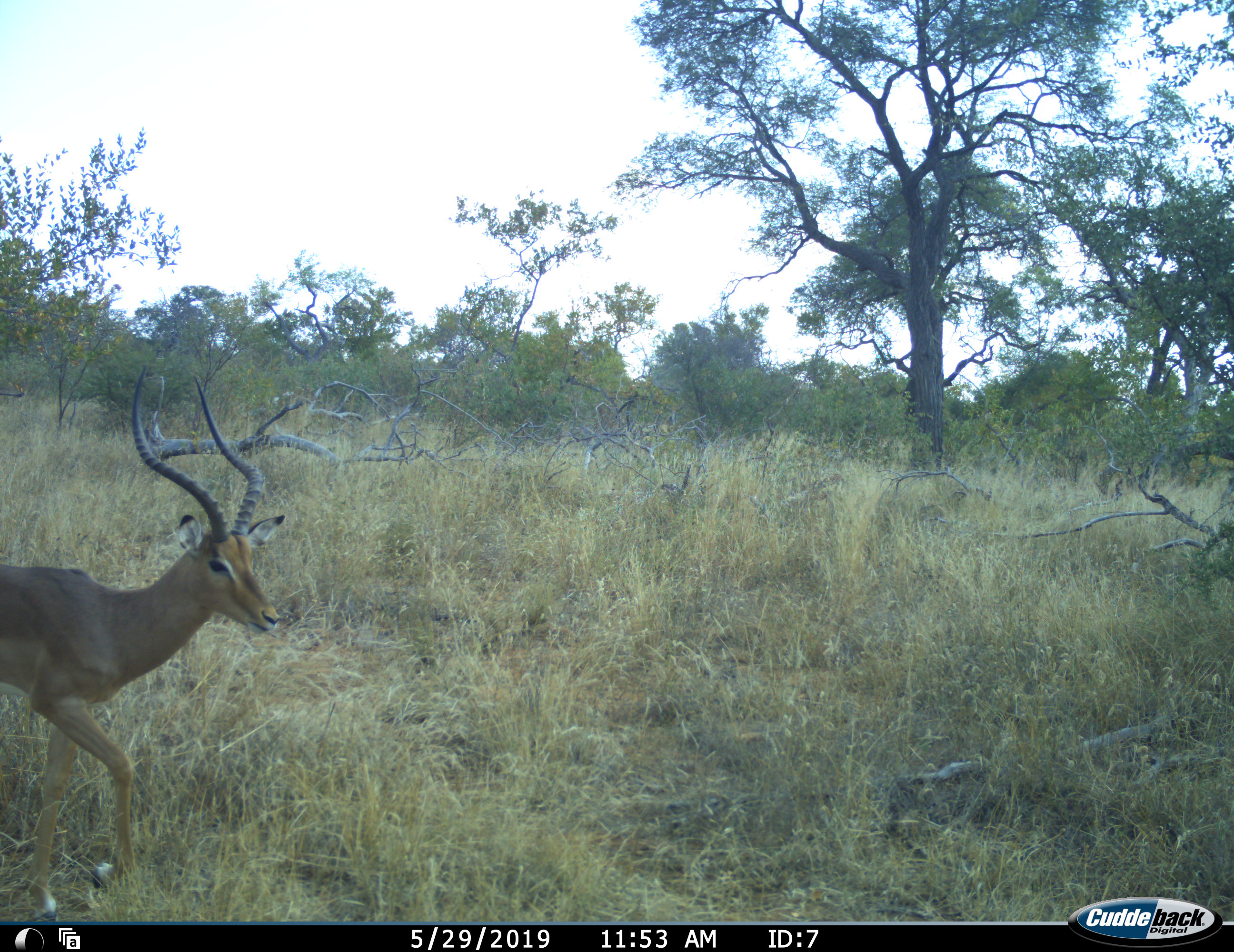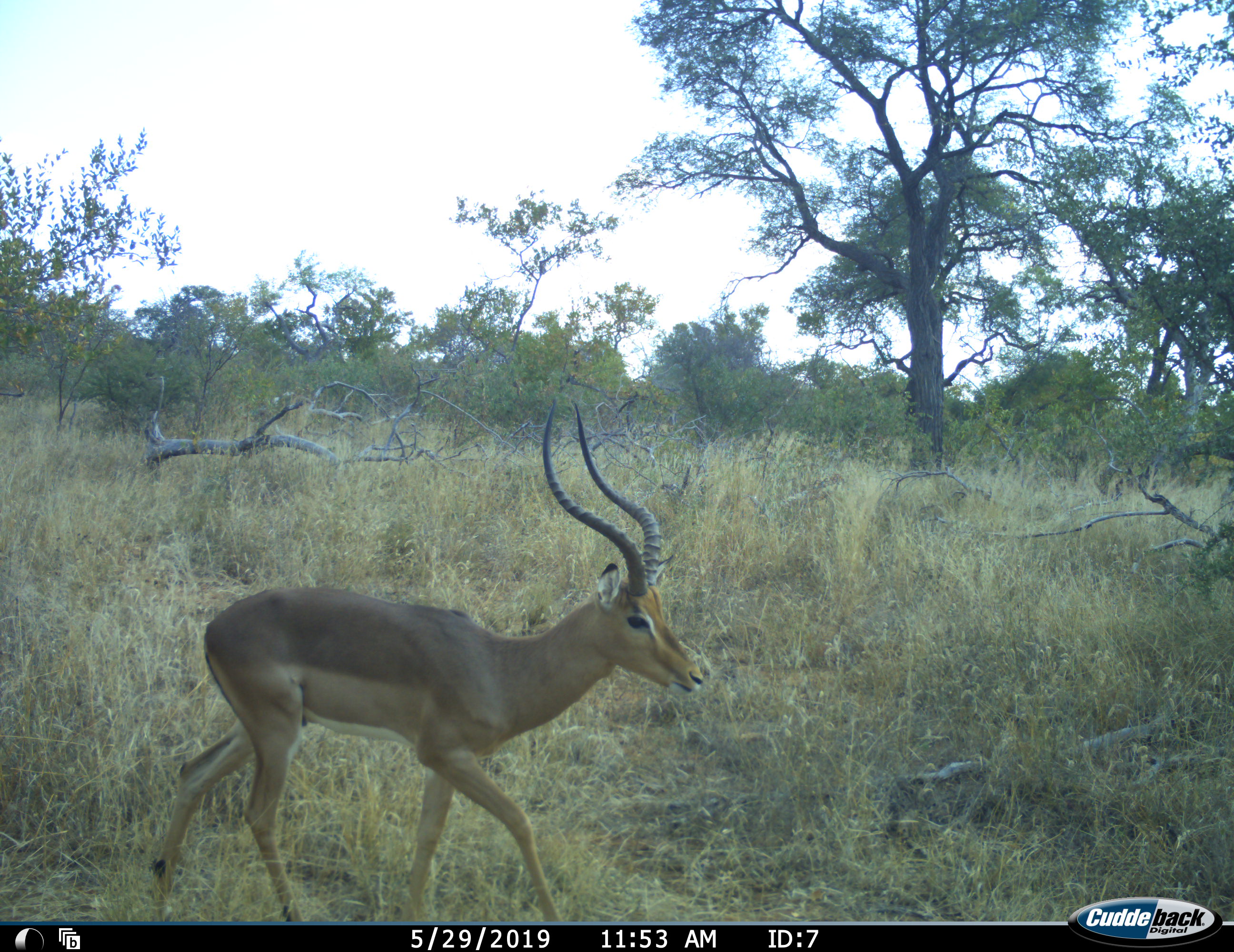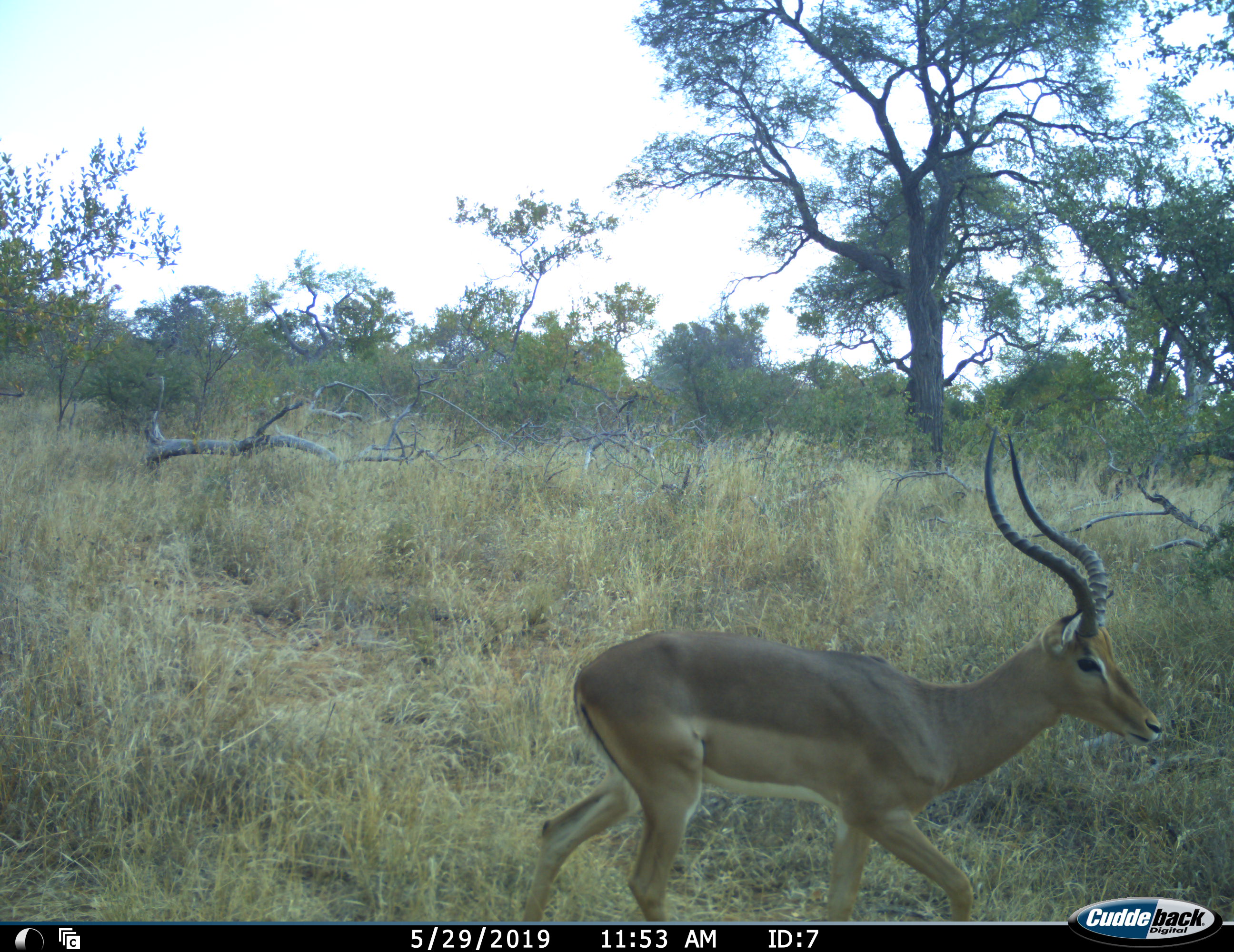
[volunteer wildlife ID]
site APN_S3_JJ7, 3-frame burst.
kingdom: Animalia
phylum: Chordata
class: Mammalia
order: Artiodactyla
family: Bovidae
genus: Aepyceros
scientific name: Aepyceros melampus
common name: impala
Impala (Aepyceros melampus), count 1. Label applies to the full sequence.